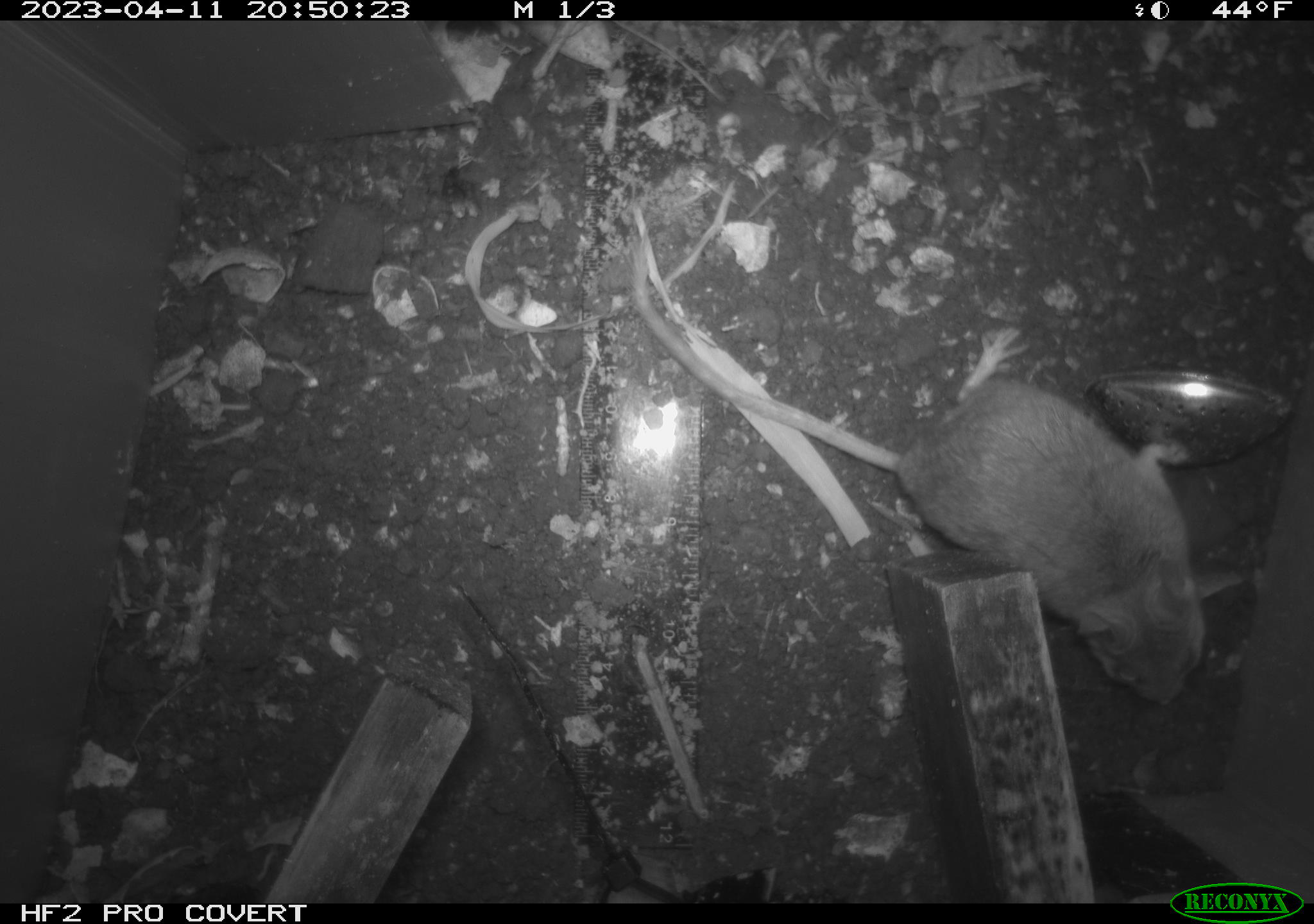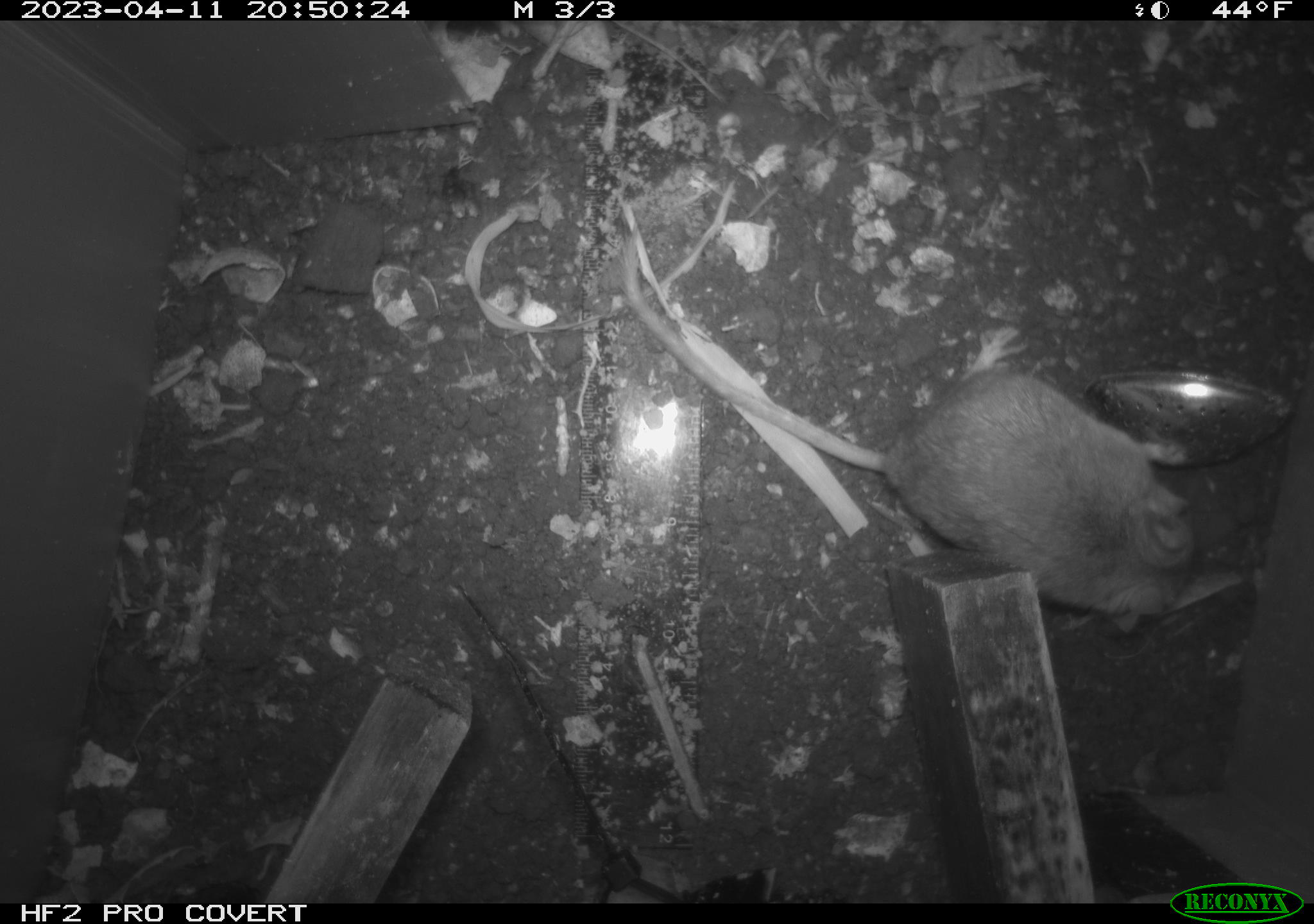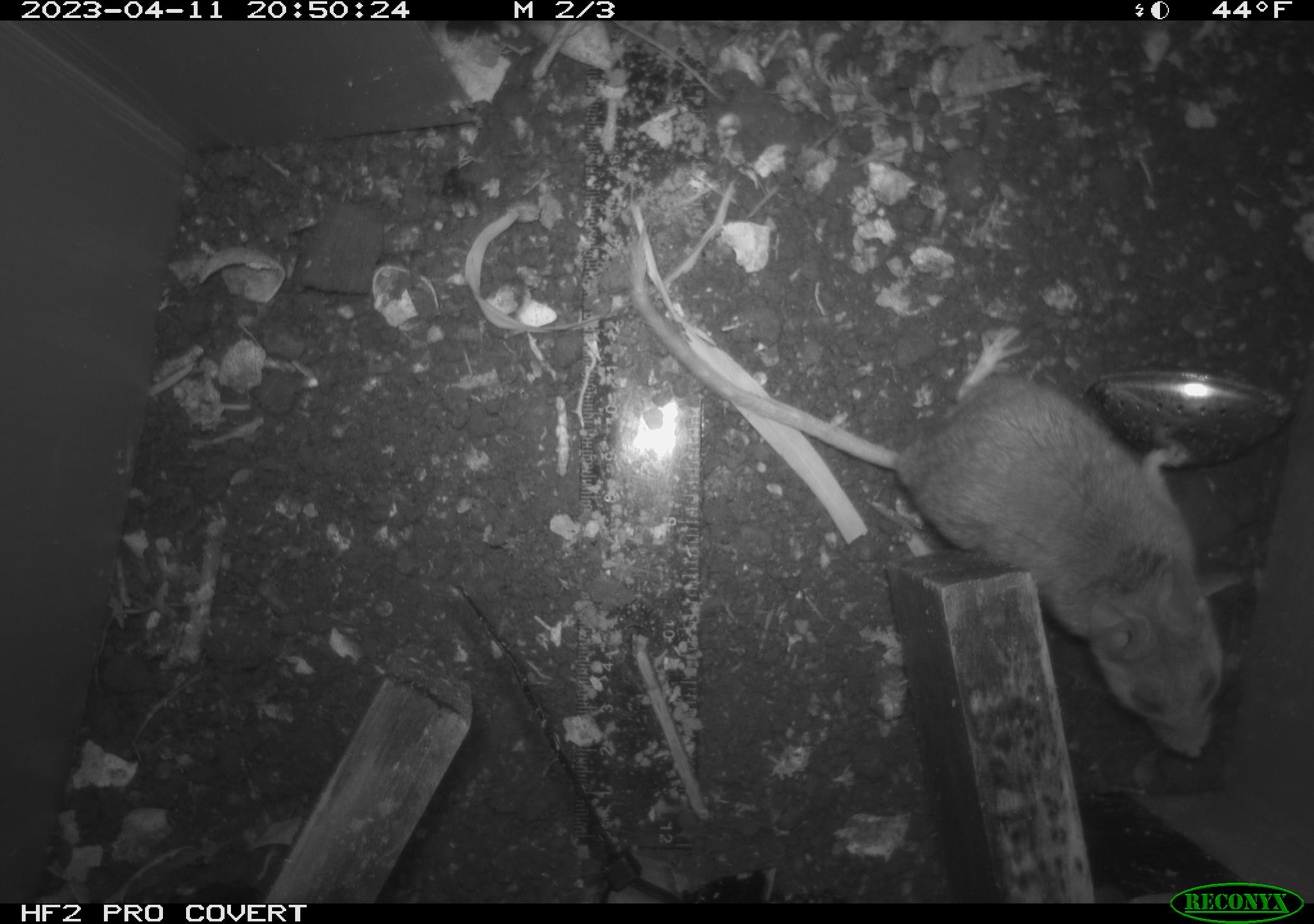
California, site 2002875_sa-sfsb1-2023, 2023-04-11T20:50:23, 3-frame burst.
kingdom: Animalia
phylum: Chordata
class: Mammalia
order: Rodentia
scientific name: Rodentia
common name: mouse species